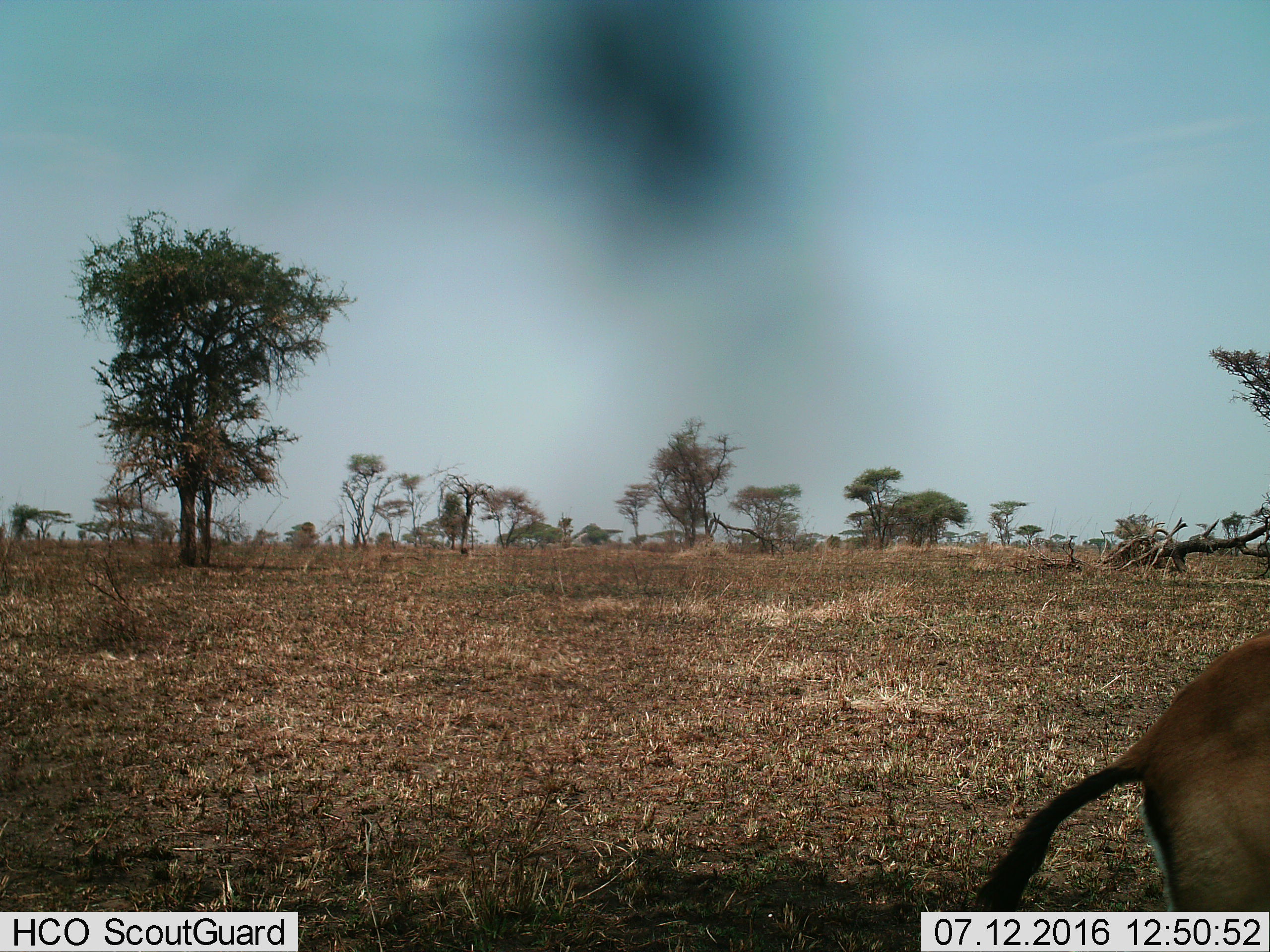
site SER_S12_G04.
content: unidentified animal